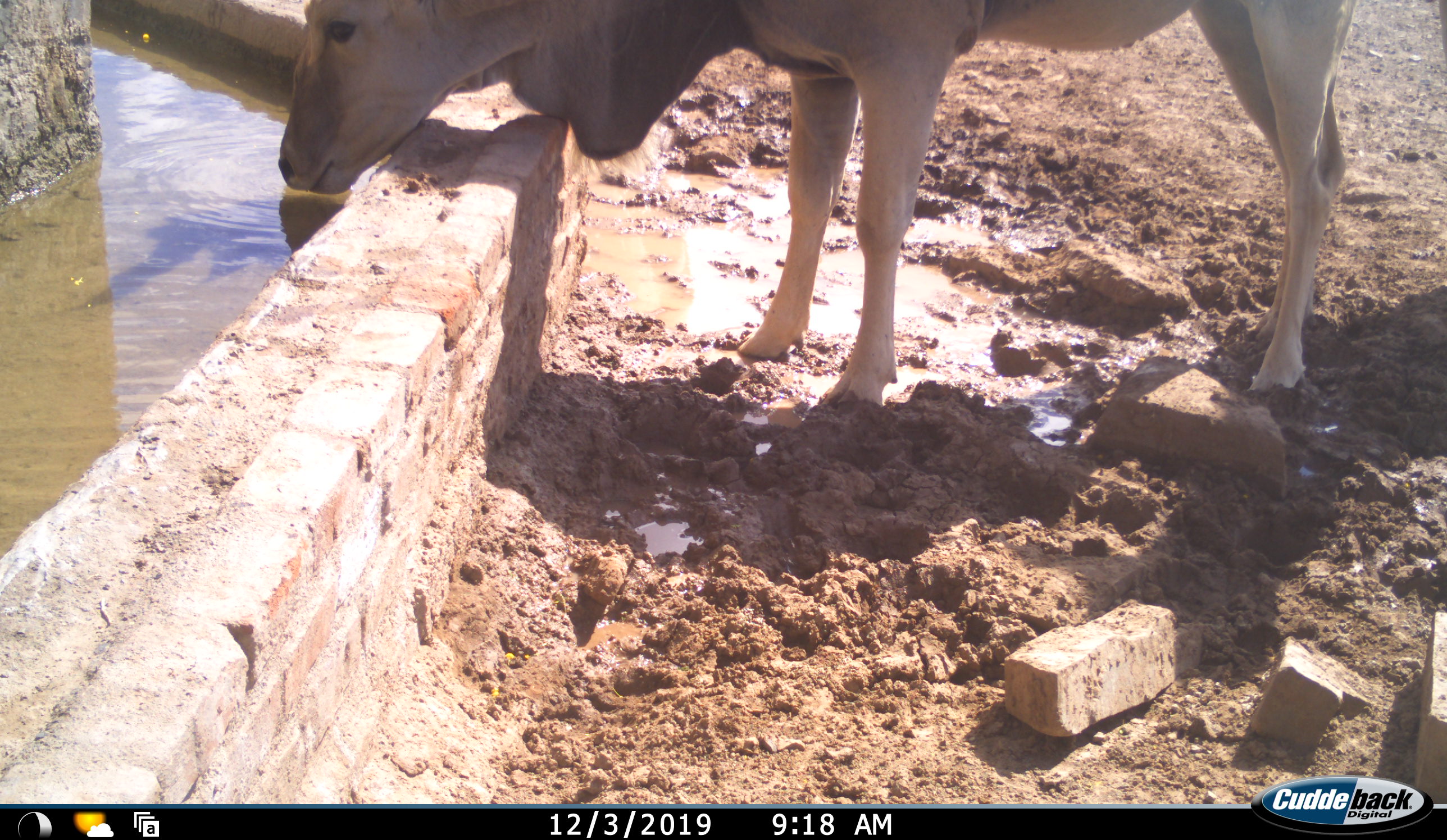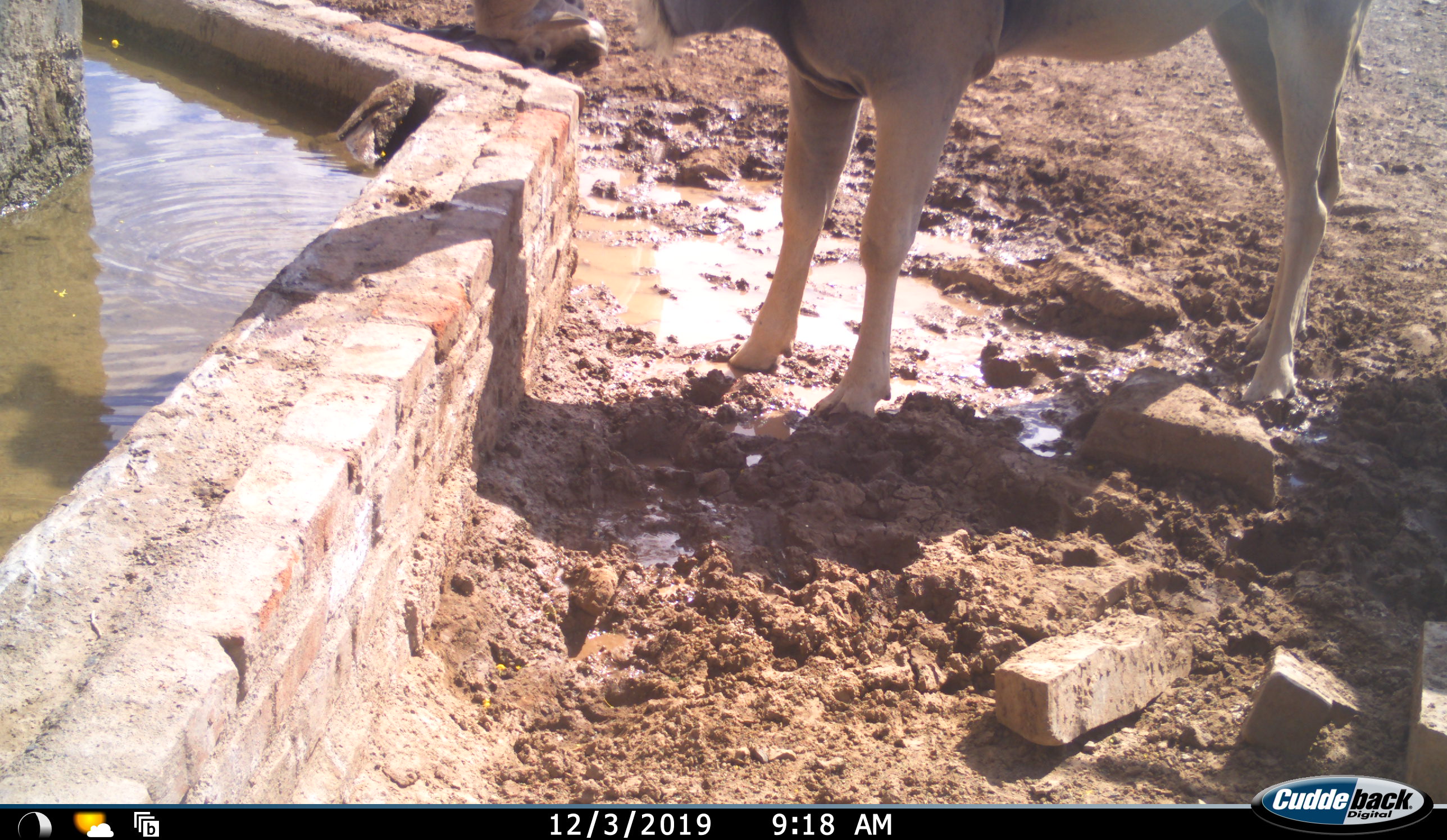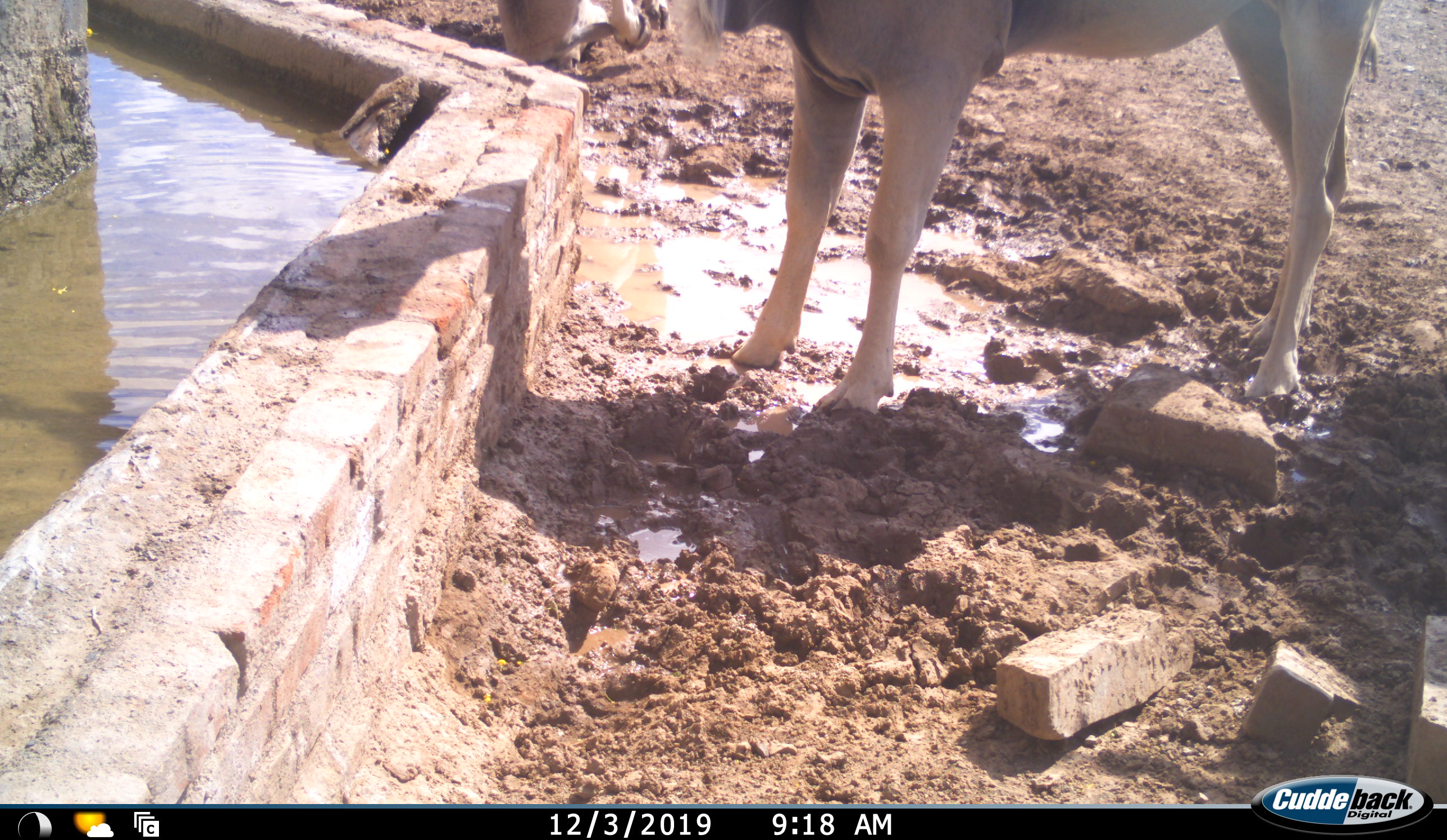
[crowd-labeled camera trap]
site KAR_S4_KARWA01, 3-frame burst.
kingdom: Animalia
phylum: Chordata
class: Mammalia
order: Artiodactyla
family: Bovidae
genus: Tragelaphus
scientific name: Tragelaphus oryx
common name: eland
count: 1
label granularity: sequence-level